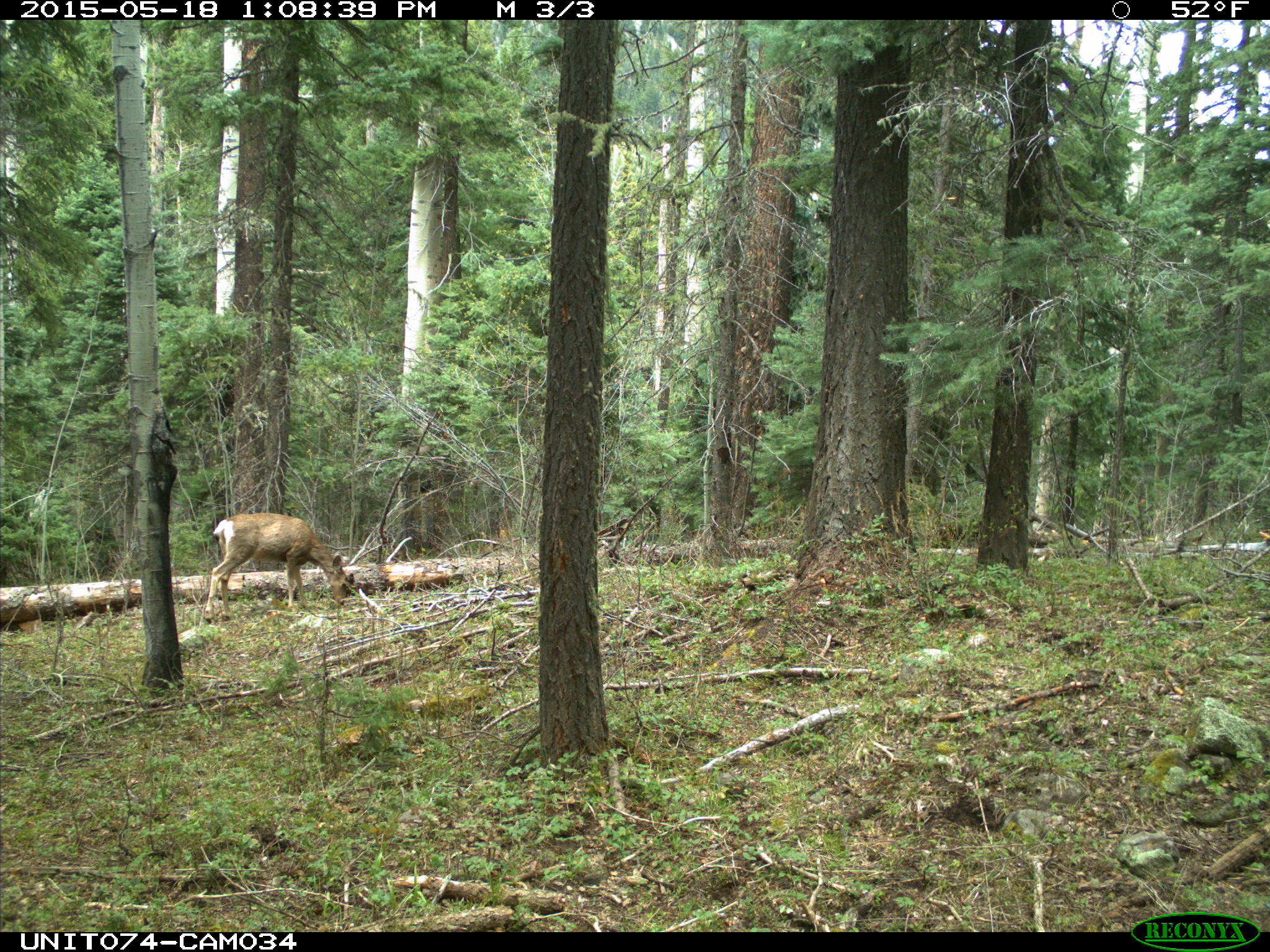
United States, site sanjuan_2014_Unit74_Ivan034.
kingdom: Animalia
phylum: Chordata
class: Mammalia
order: Artiodactyla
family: Cervidae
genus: Odocoileus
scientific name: Odocoileus hemionus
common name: mule deer